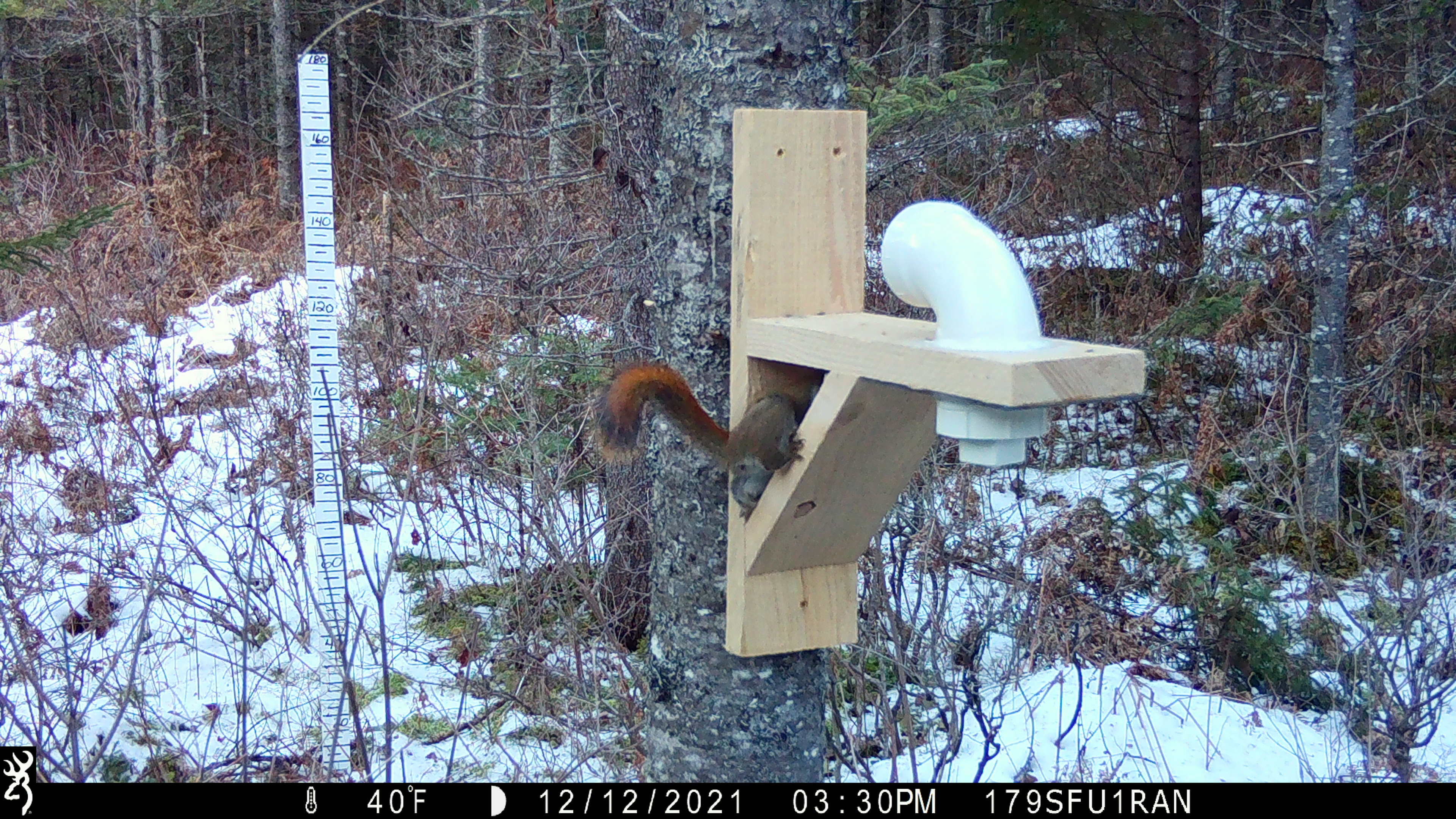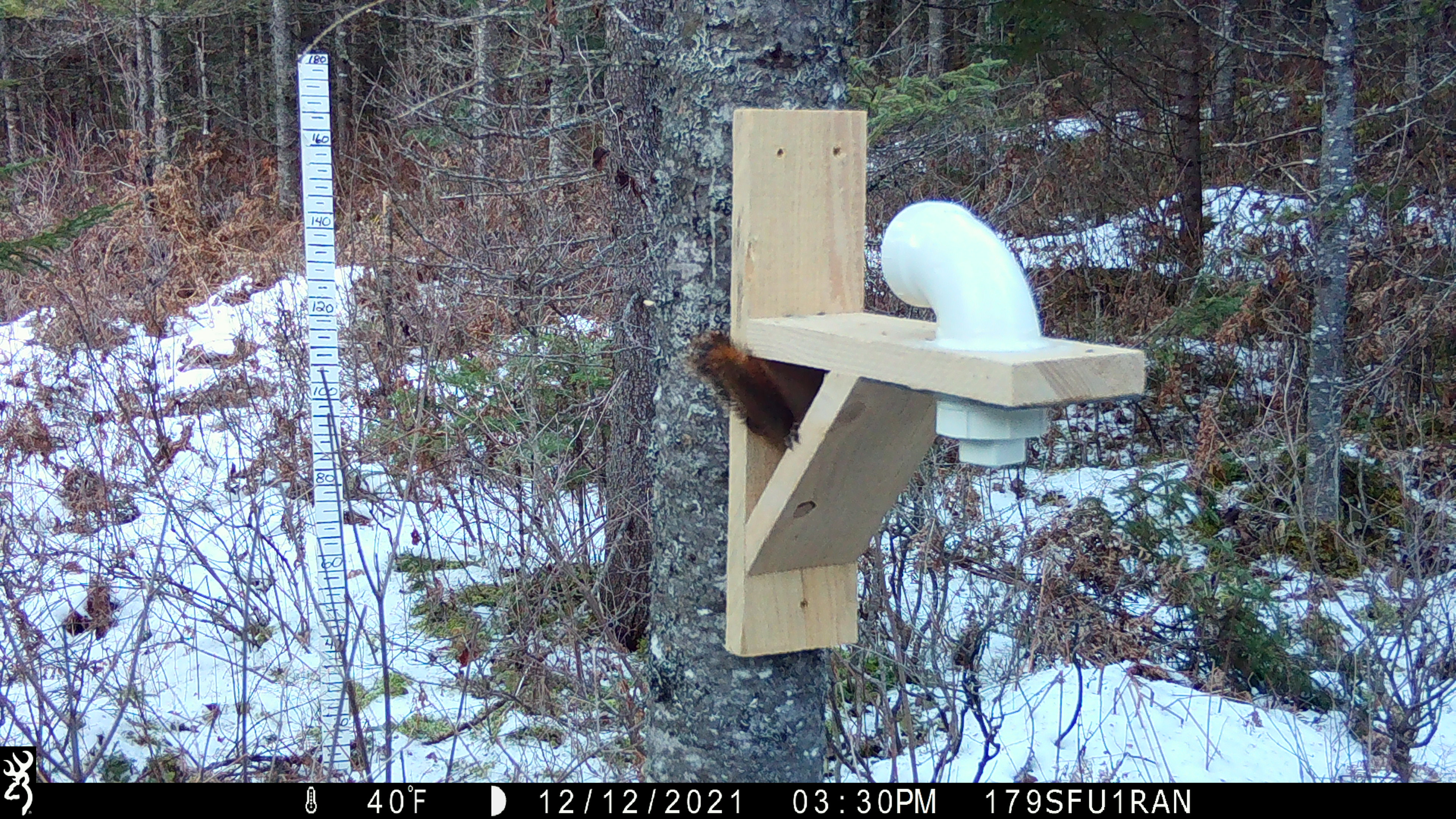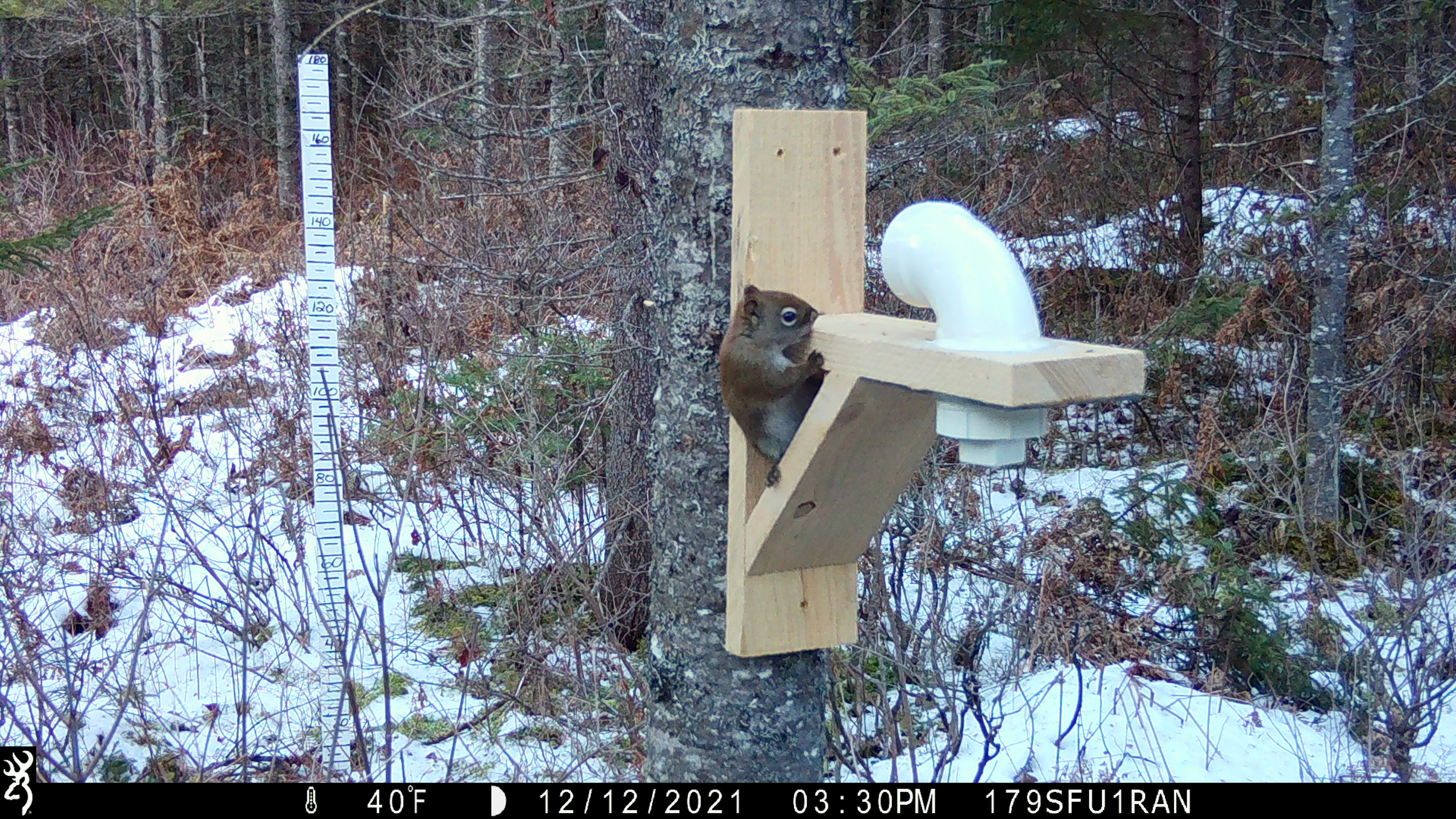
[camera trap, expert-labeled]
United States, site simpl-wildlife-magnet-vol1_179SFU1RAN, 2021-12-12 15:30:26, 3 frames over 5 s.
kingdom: Animalia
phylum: Chordata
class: Mammalia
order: Rodentia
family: Sciuridae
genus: Tamiasciurus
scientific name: Tamiasciurus hudsonicus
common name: red squirrel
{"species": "red squirrel (Tamiasciurus hudsonicus)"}